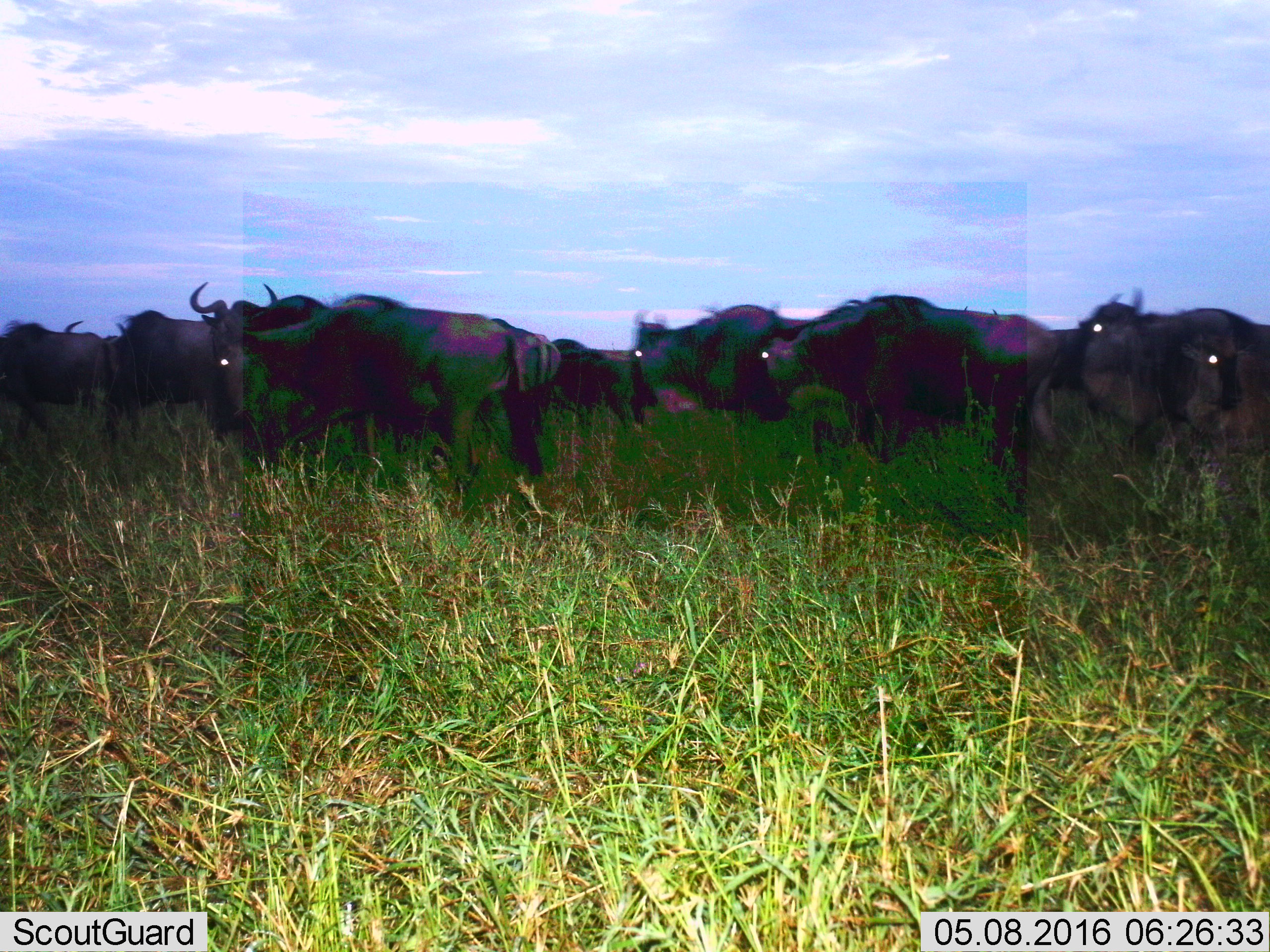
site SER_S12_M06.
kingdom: Animalia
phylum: Chordata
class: Mammalia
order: Artiodactyla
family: Bovidae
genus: Connochaetes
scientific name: Connochaetes taurinus taurinus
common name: blue wildebeest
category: wildebeestblue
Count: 11-50.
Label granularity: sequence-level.